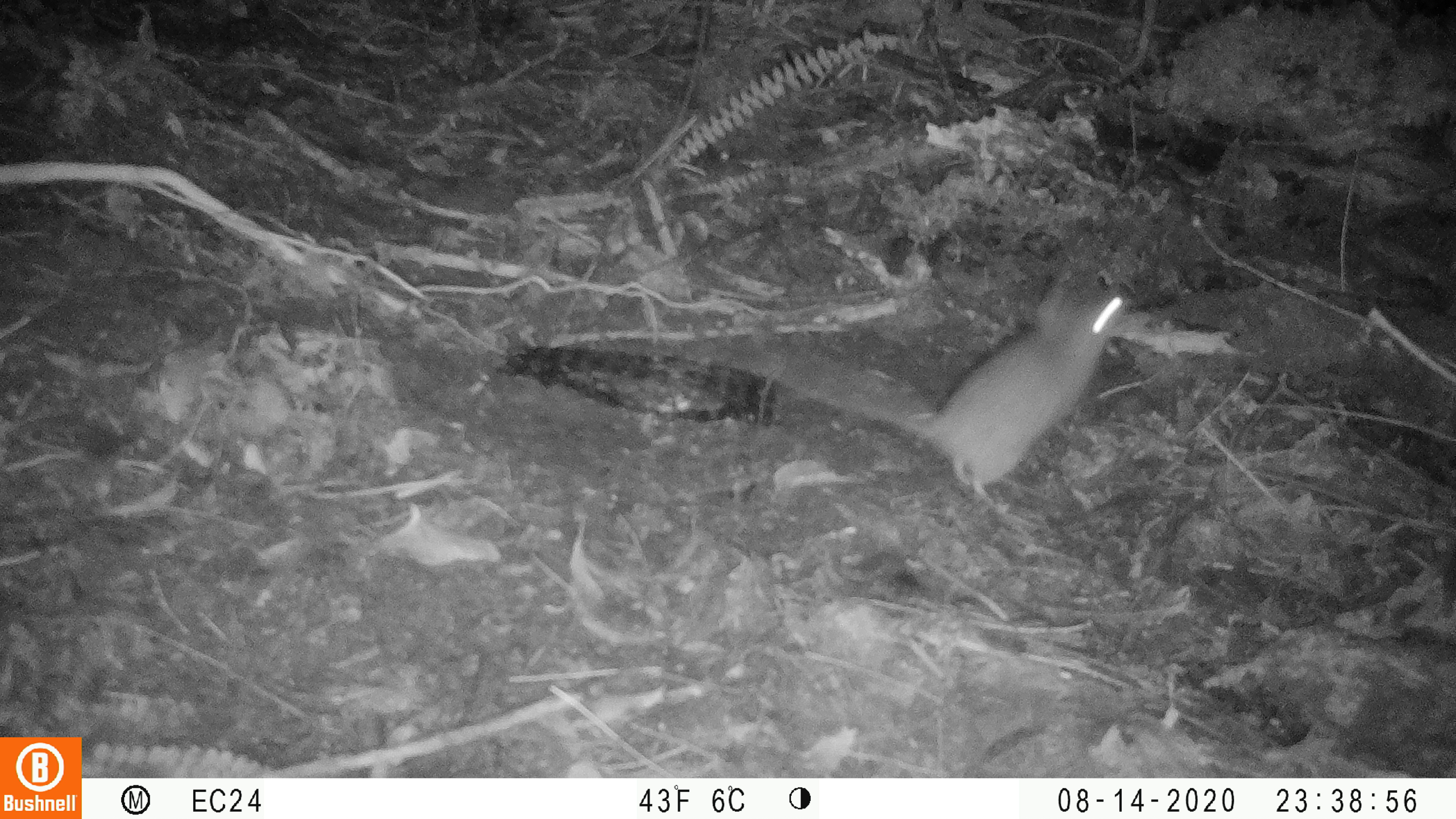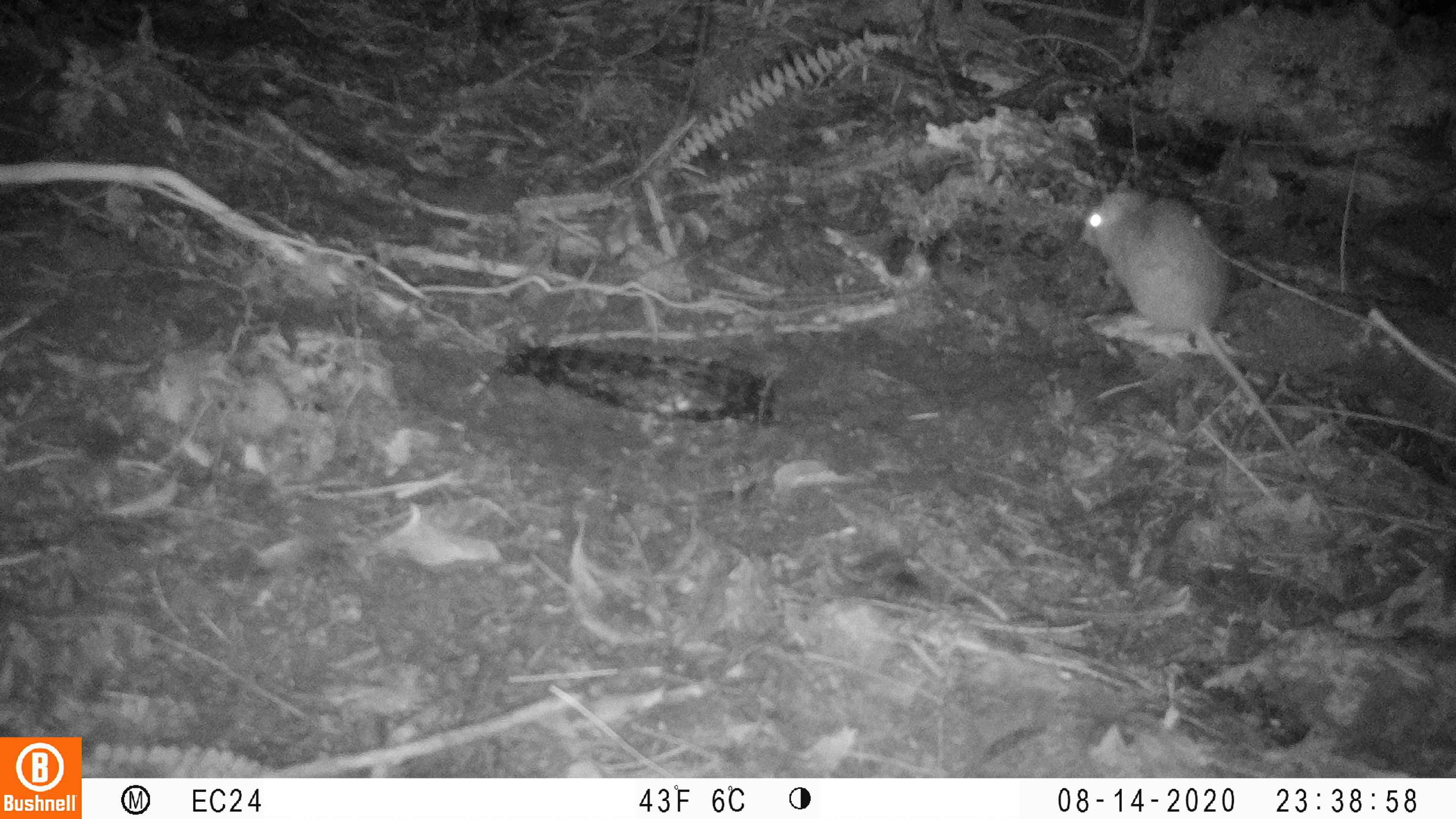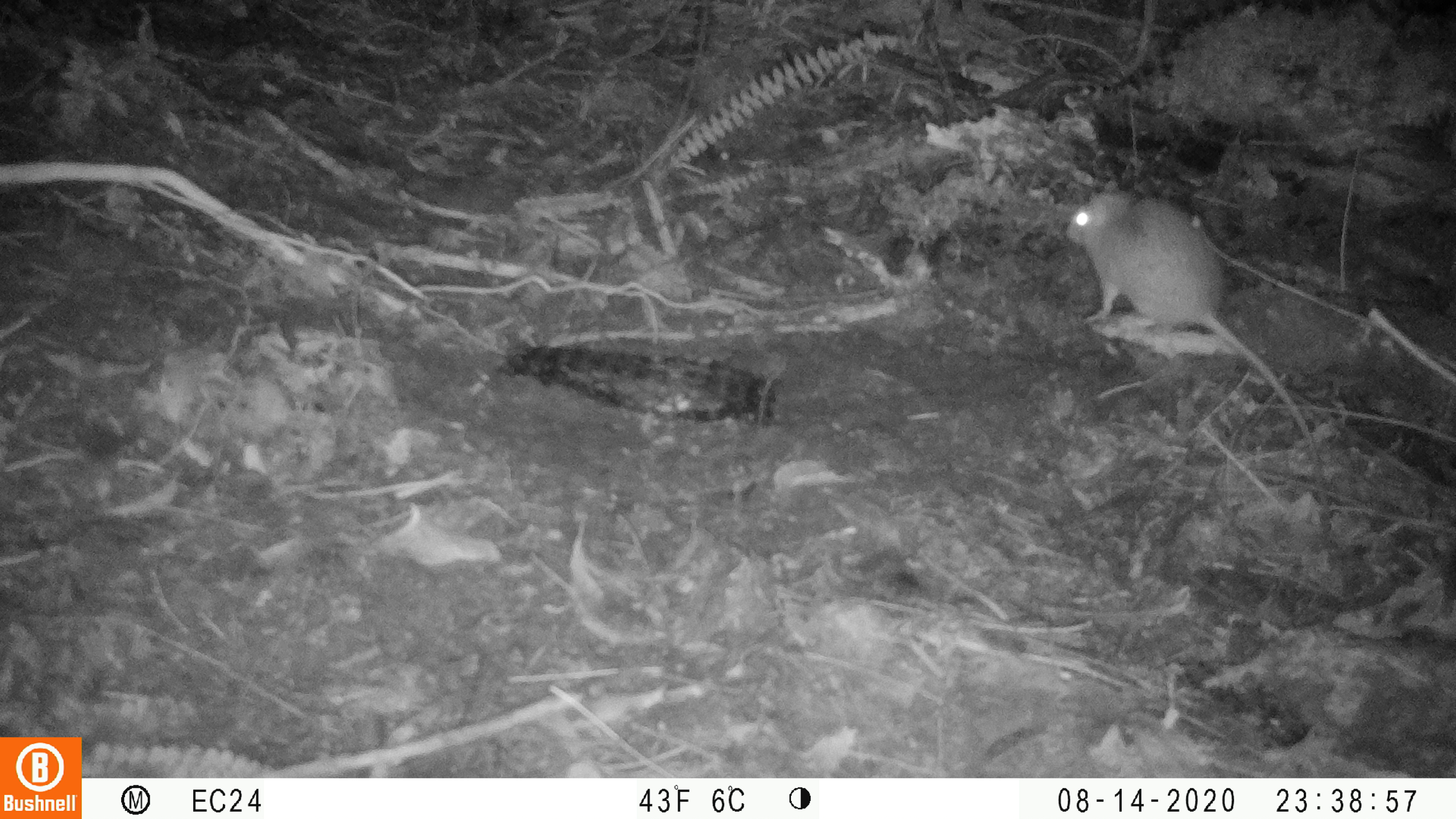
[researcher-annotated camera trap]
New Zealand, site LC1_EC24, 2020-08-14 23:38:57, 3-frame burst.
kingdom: Animalia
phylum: Chordata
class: Mammalia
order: Rodentia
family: Muridae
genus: Rattus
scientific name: Rattus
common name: rat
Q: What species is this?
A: Rat (Rattus).